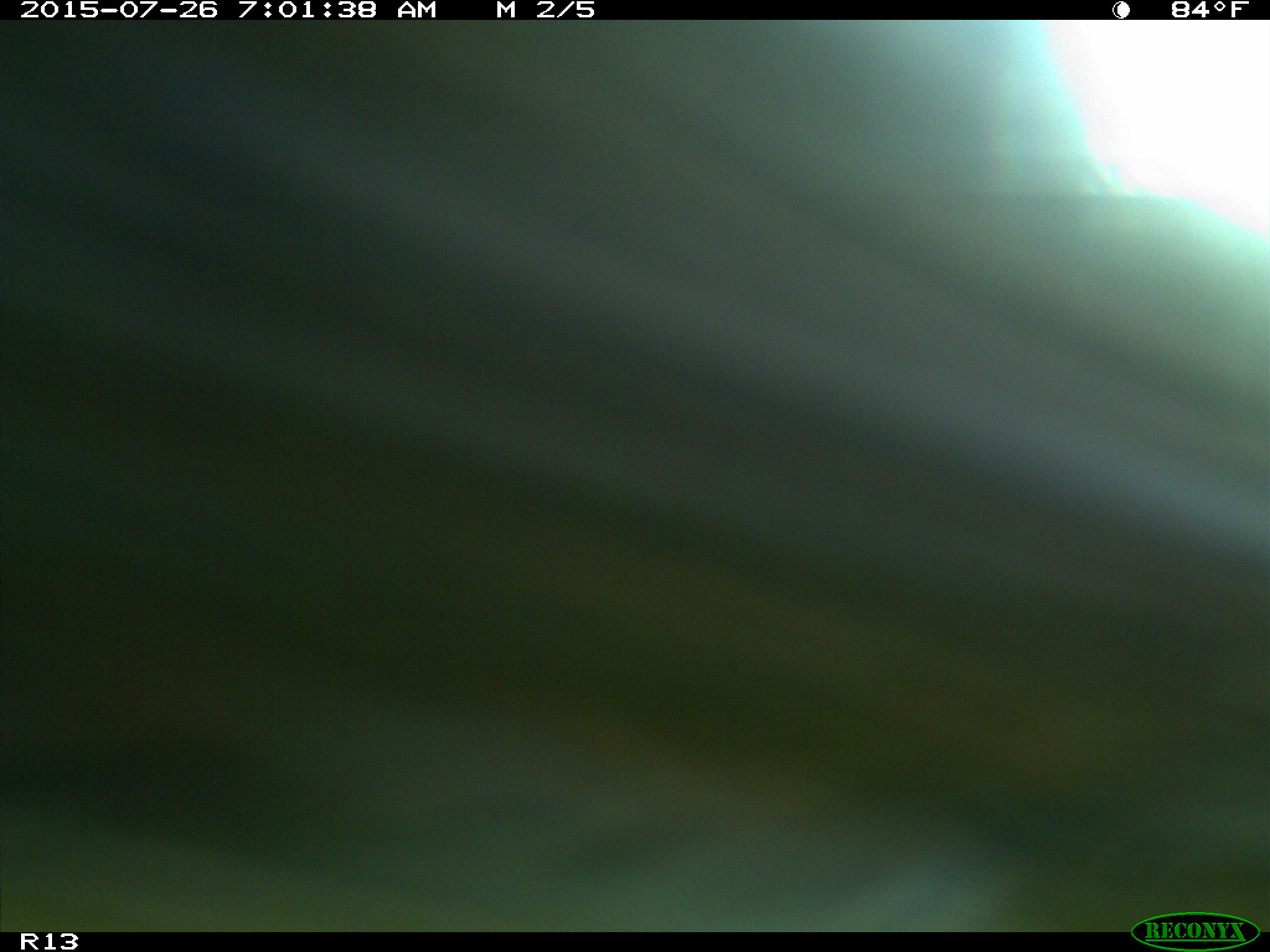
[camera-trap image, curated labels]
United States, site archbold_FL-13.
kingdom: Animalia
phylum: Chordata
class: Mammalia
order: Artiodactyla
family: Bovidae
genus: Bos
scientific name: Bos taurus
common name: domestic cow